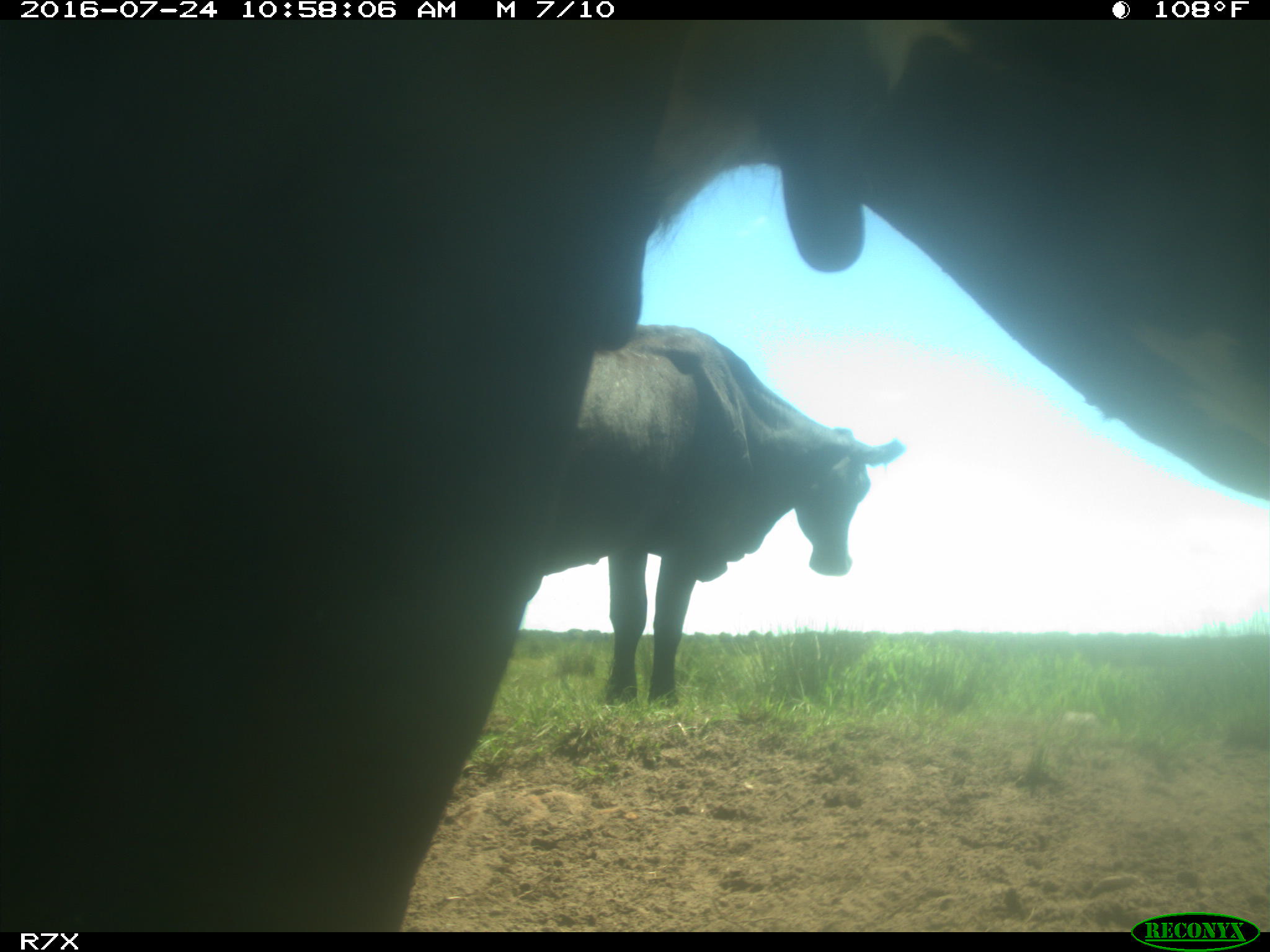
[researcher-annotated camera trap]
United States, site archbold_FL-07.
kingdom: Animalia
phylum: Chordata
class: Mammalia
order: Artiodactyla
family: Bovidae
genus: Bos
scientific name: Bos taurus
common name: domestic cow